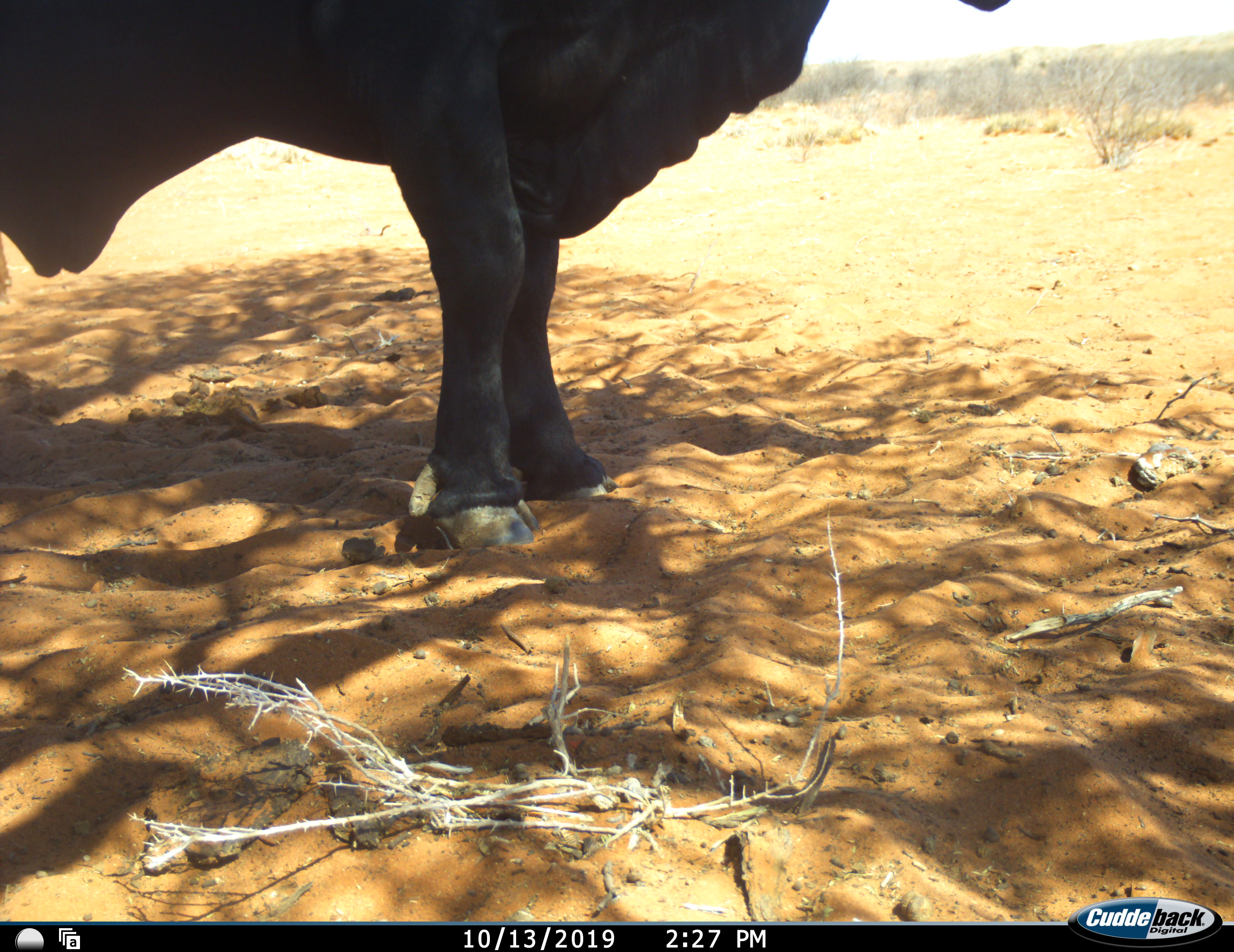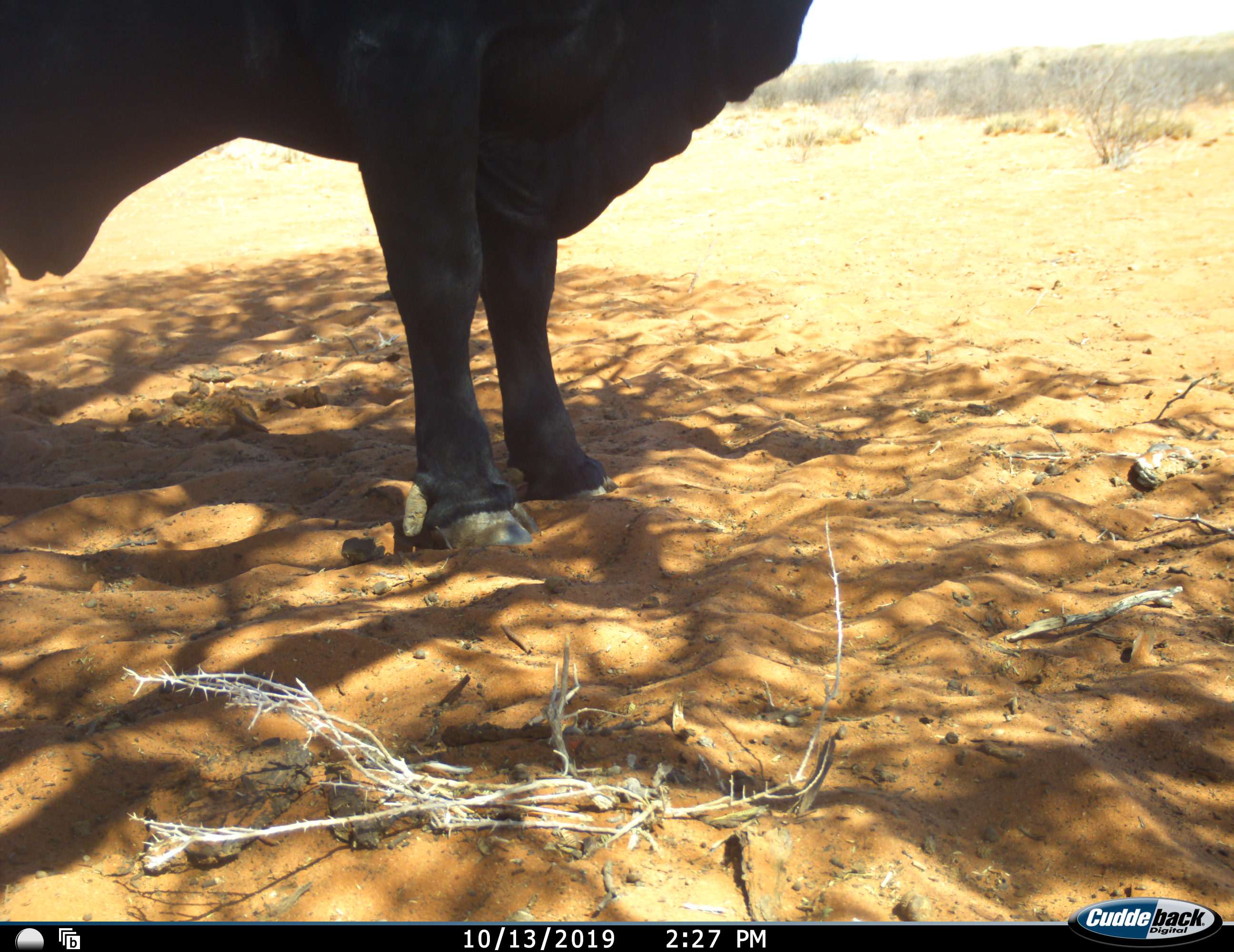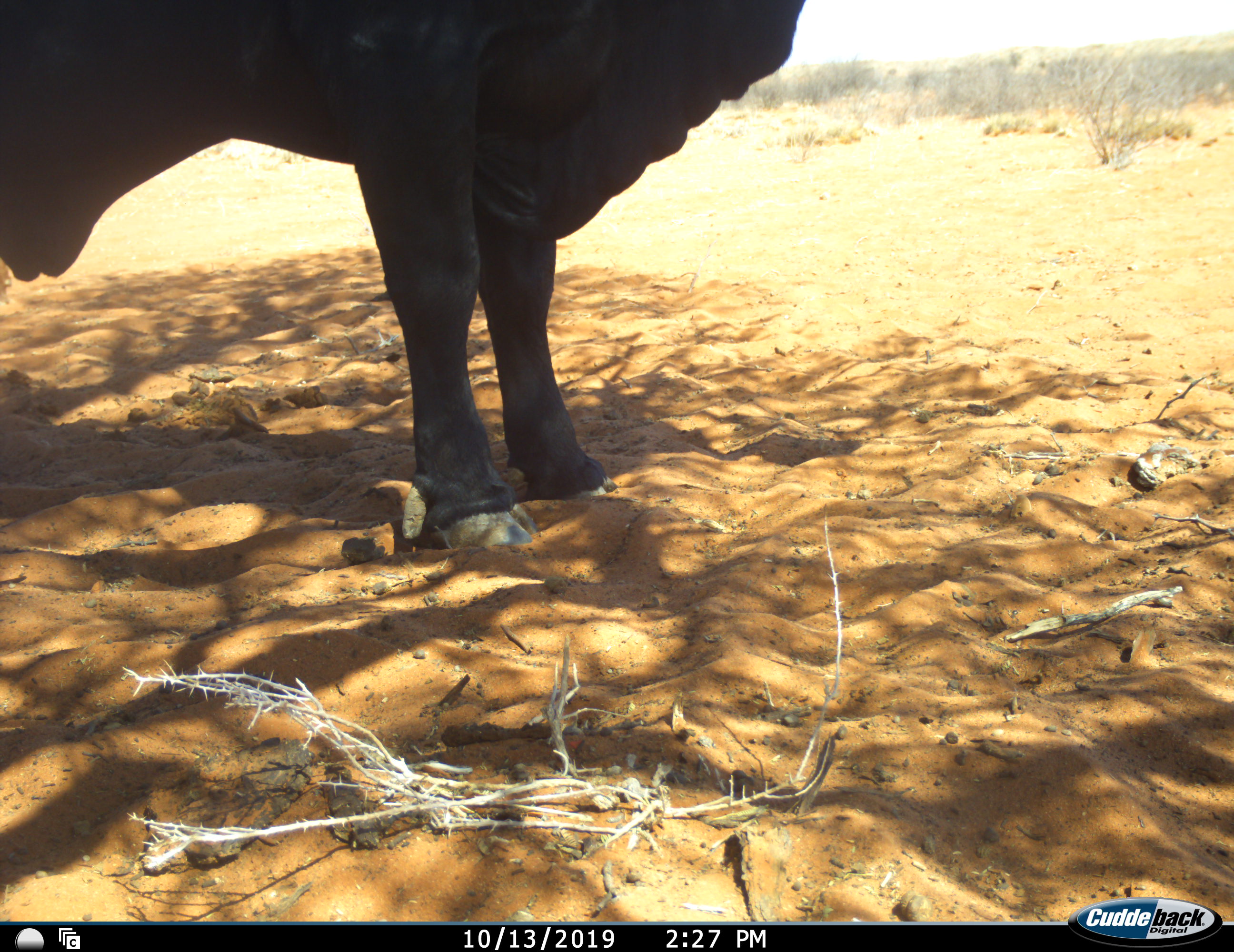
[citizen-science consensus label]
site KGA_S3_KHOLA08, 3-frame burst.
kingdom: Animalia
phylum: Chordata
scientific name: Vertebrata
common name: domestic animal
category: domesticanimal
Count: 1.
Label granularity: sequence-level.